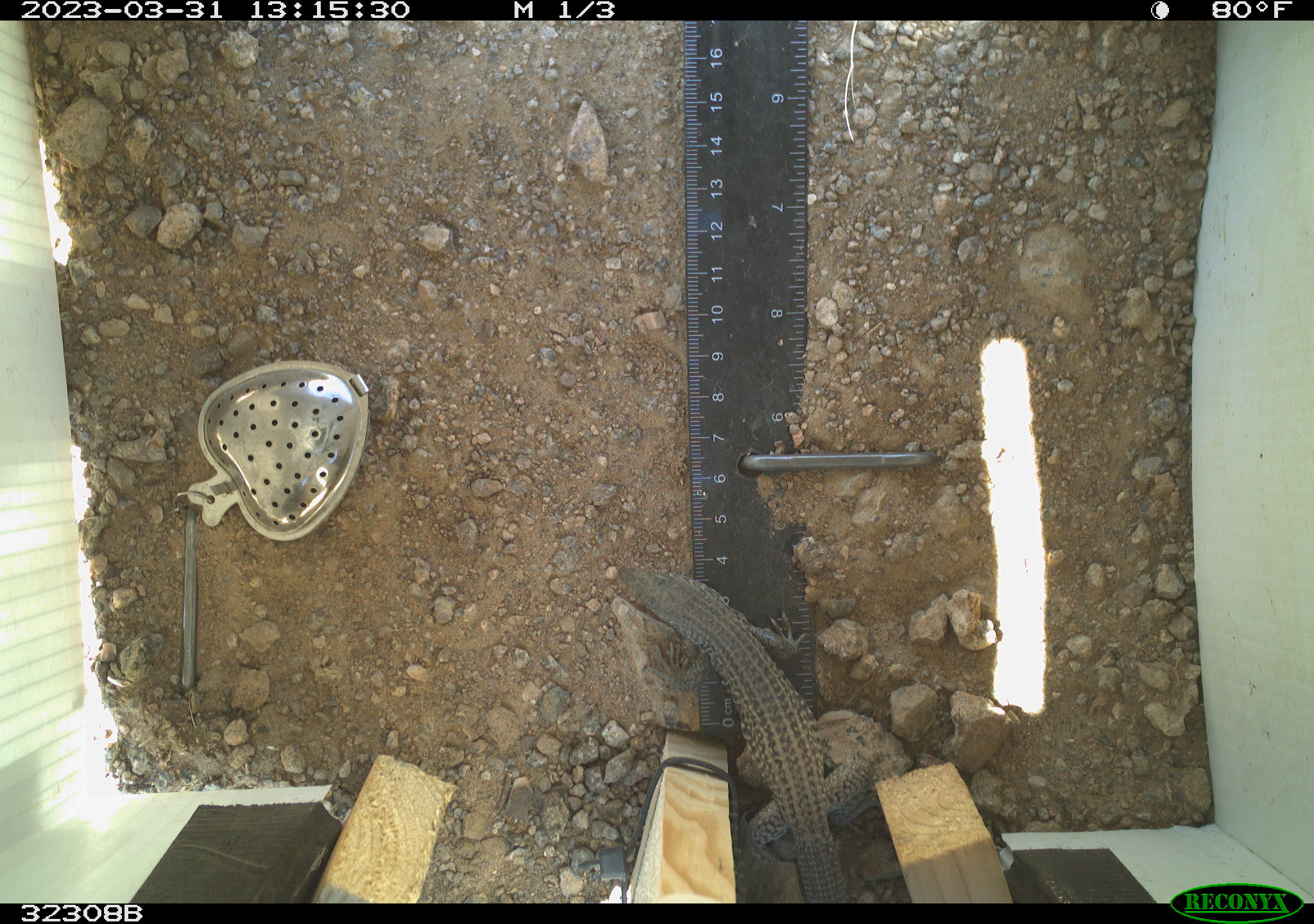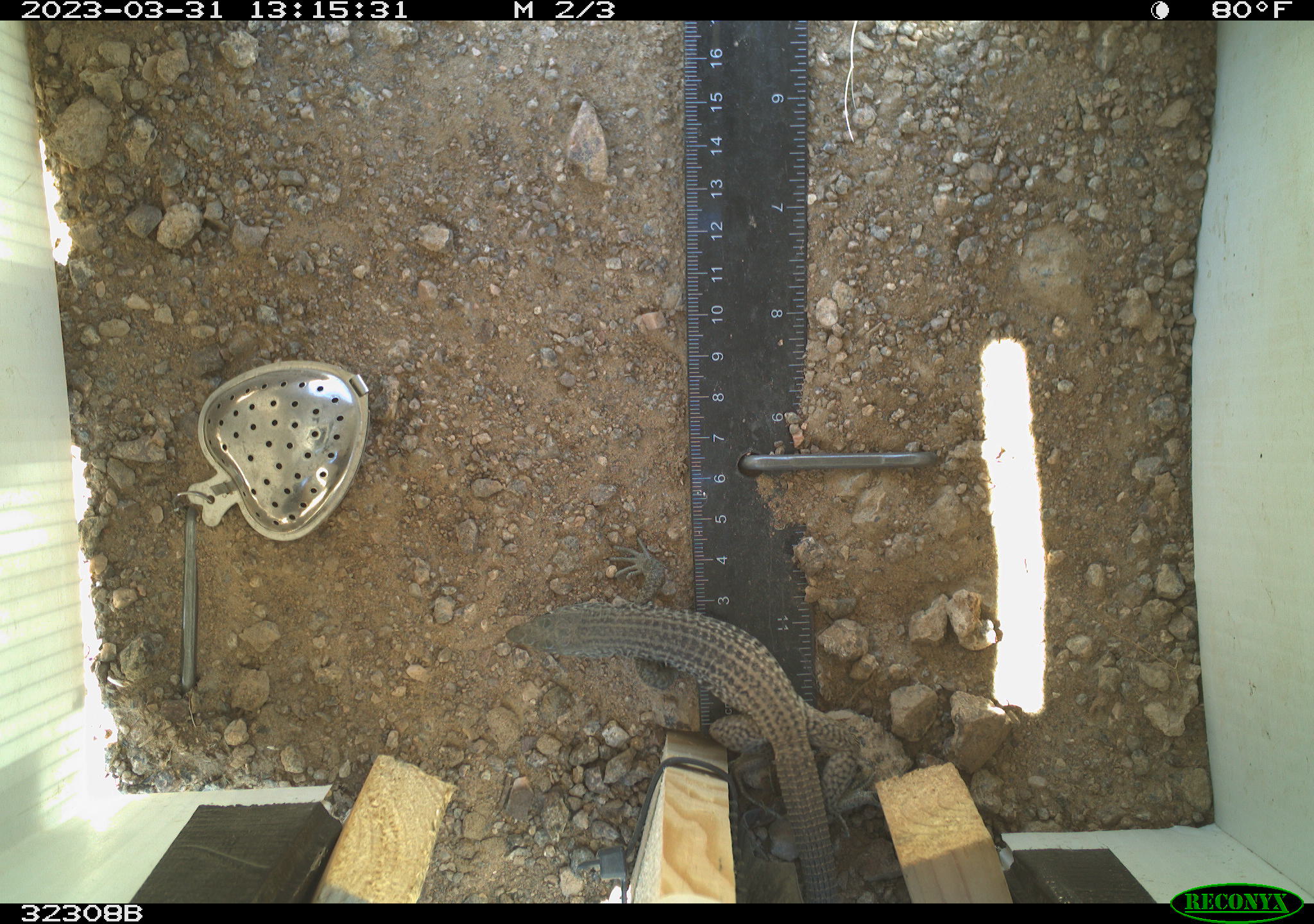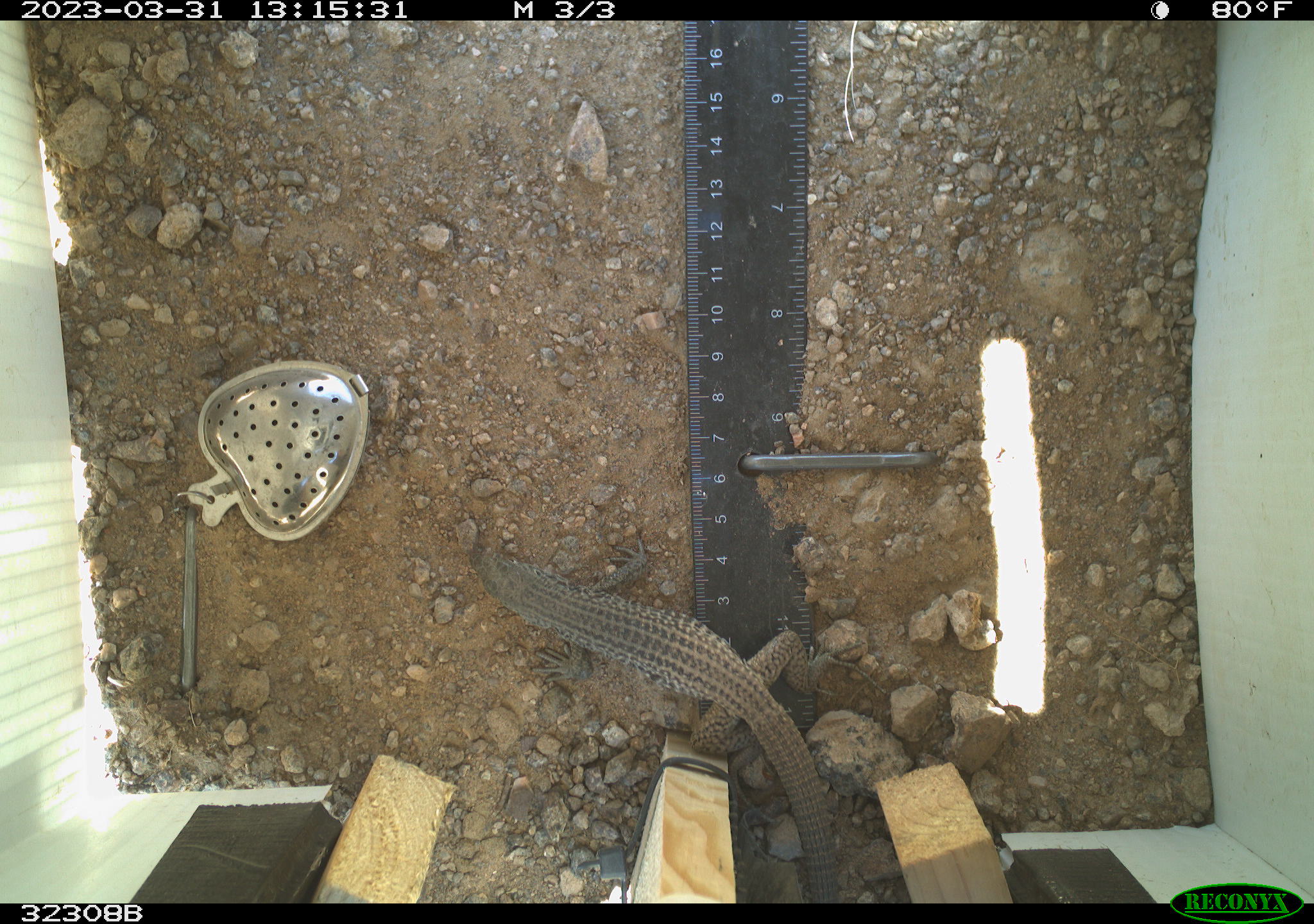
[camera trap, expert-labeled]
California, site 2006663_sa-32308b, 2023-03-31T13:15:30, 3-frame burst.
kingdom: Animalia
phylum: Chordata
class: Reptilia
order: Squamata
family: Teiidae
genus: Aspidoscelis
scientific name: Aspidoscelis tigris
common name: western whiptail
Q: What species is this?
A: Western whiptail (Aspidoscelis tigris).